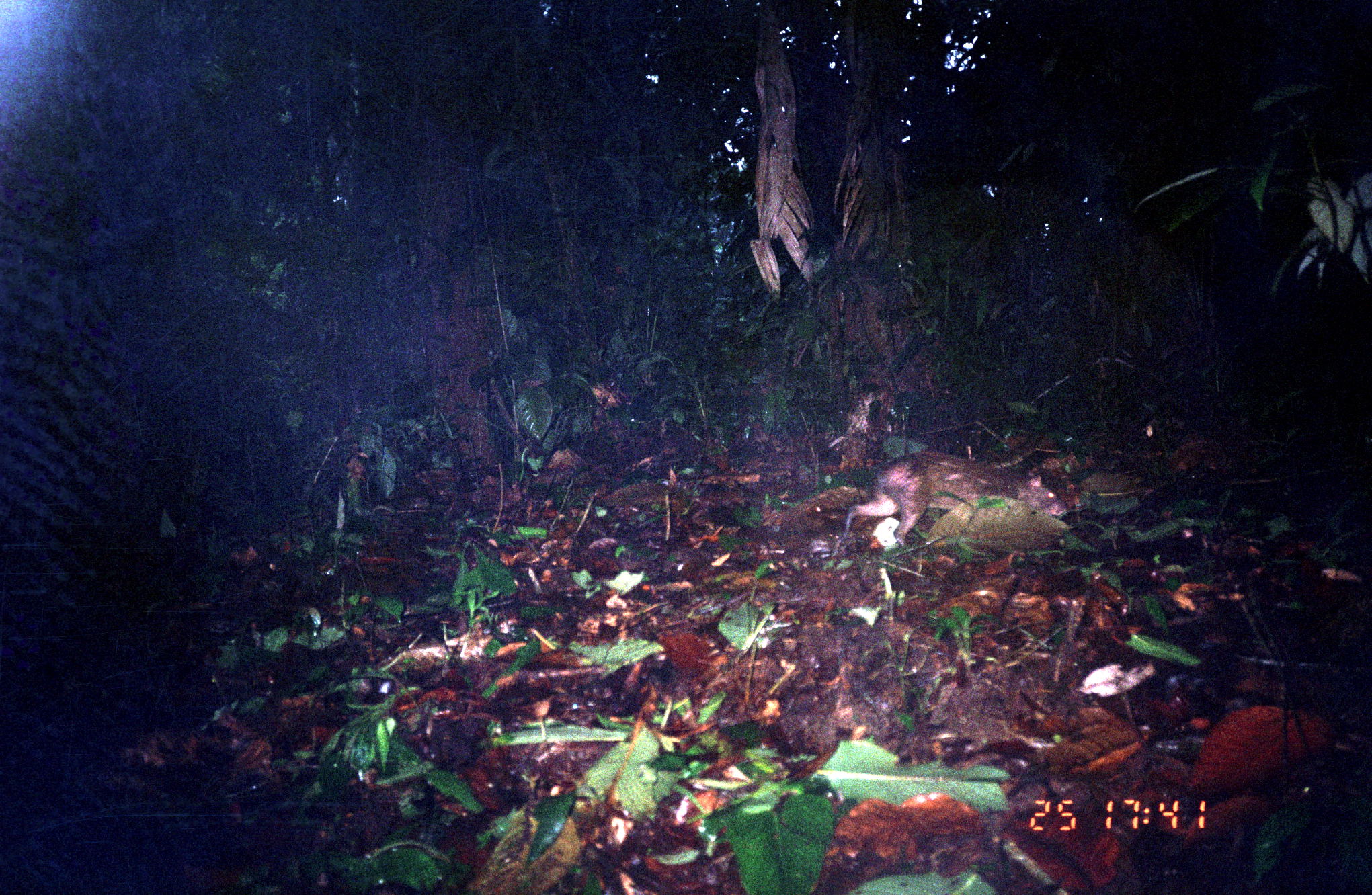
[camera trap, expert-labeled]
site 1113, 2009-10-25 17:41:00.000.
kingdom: Animalia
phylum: Chordata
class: Mammalia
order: Rodentia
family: Dasyproctidae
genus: Dasyprocta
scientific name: Dasyprocta punctata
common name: central american agouti